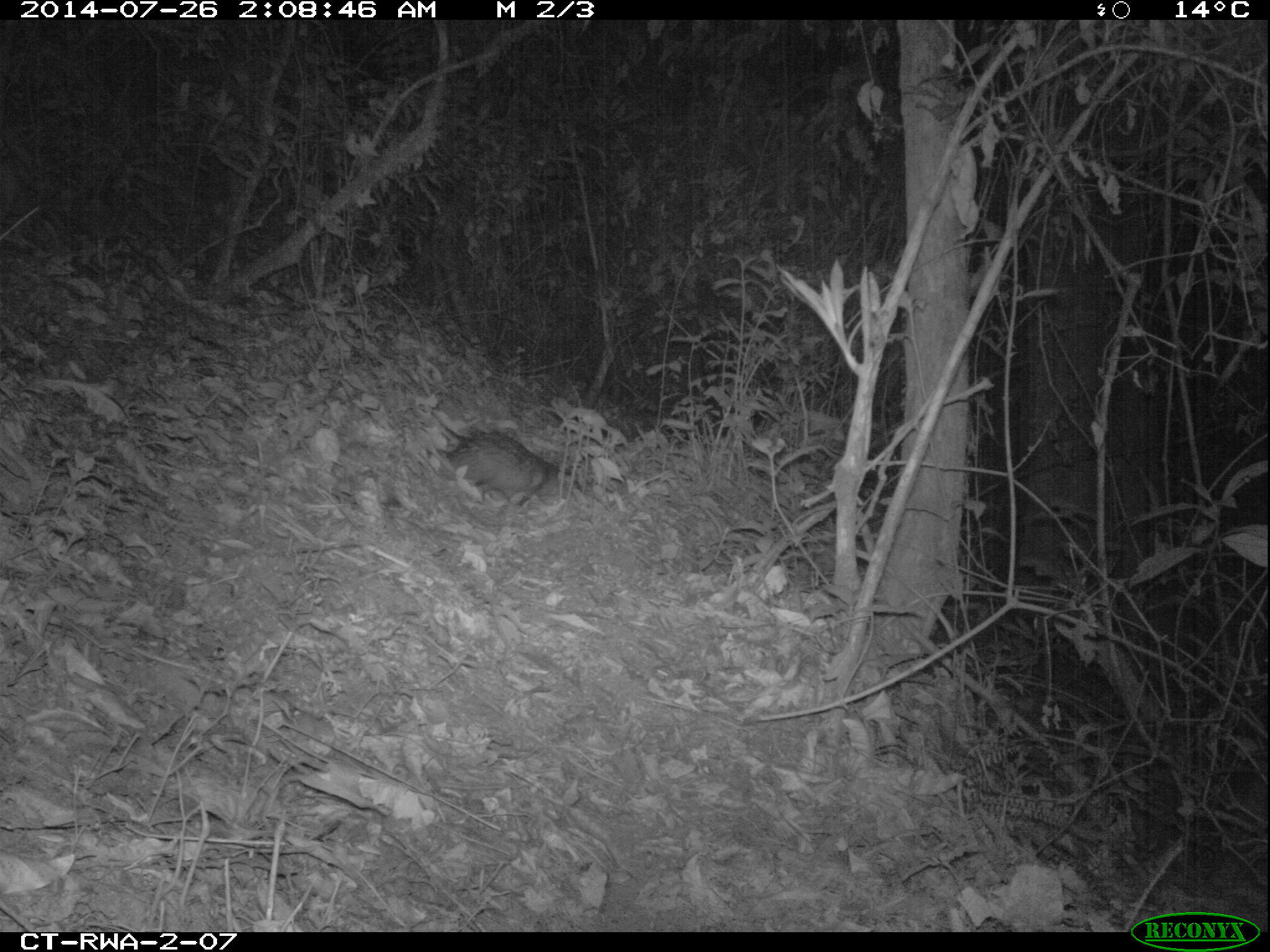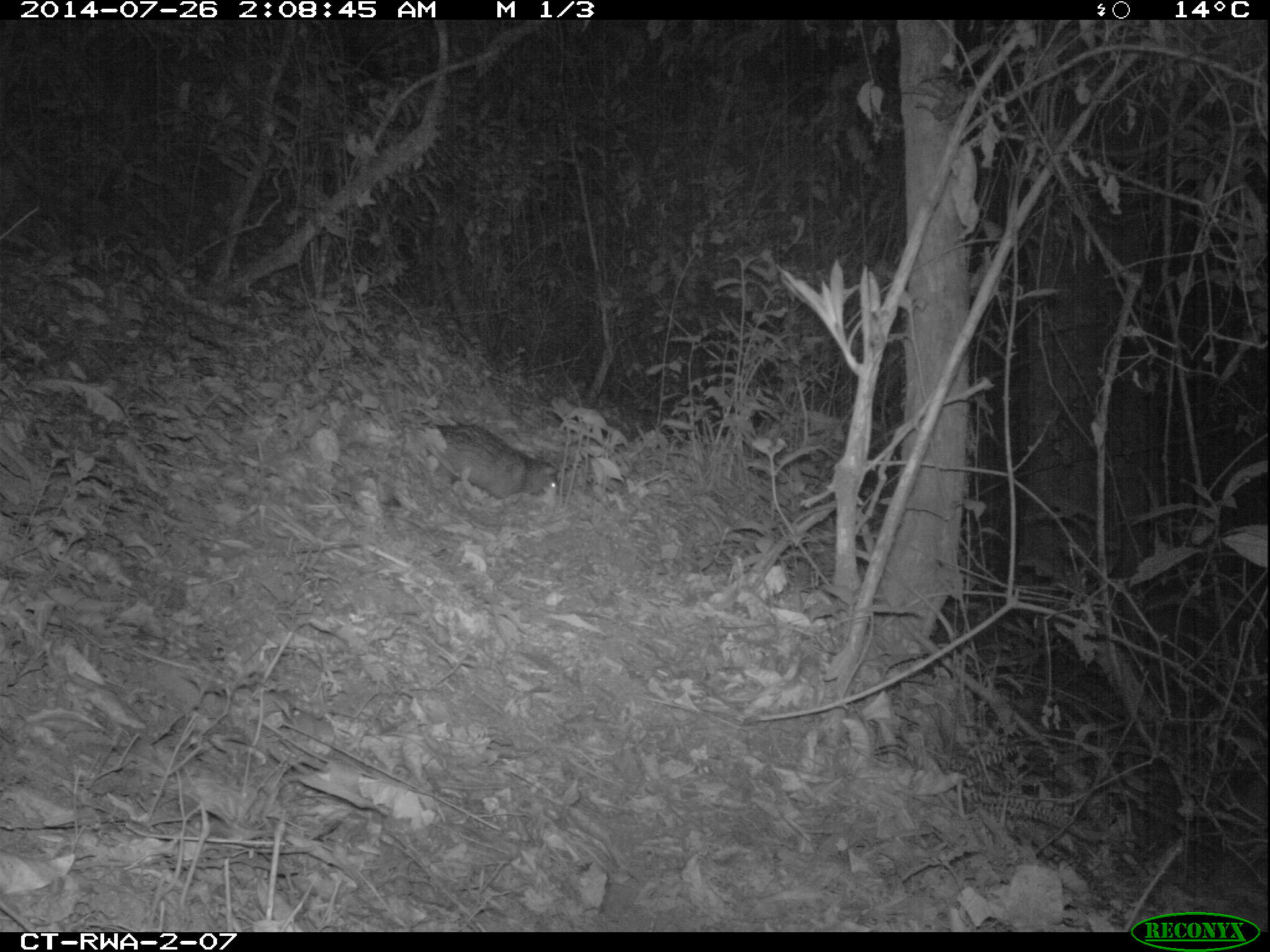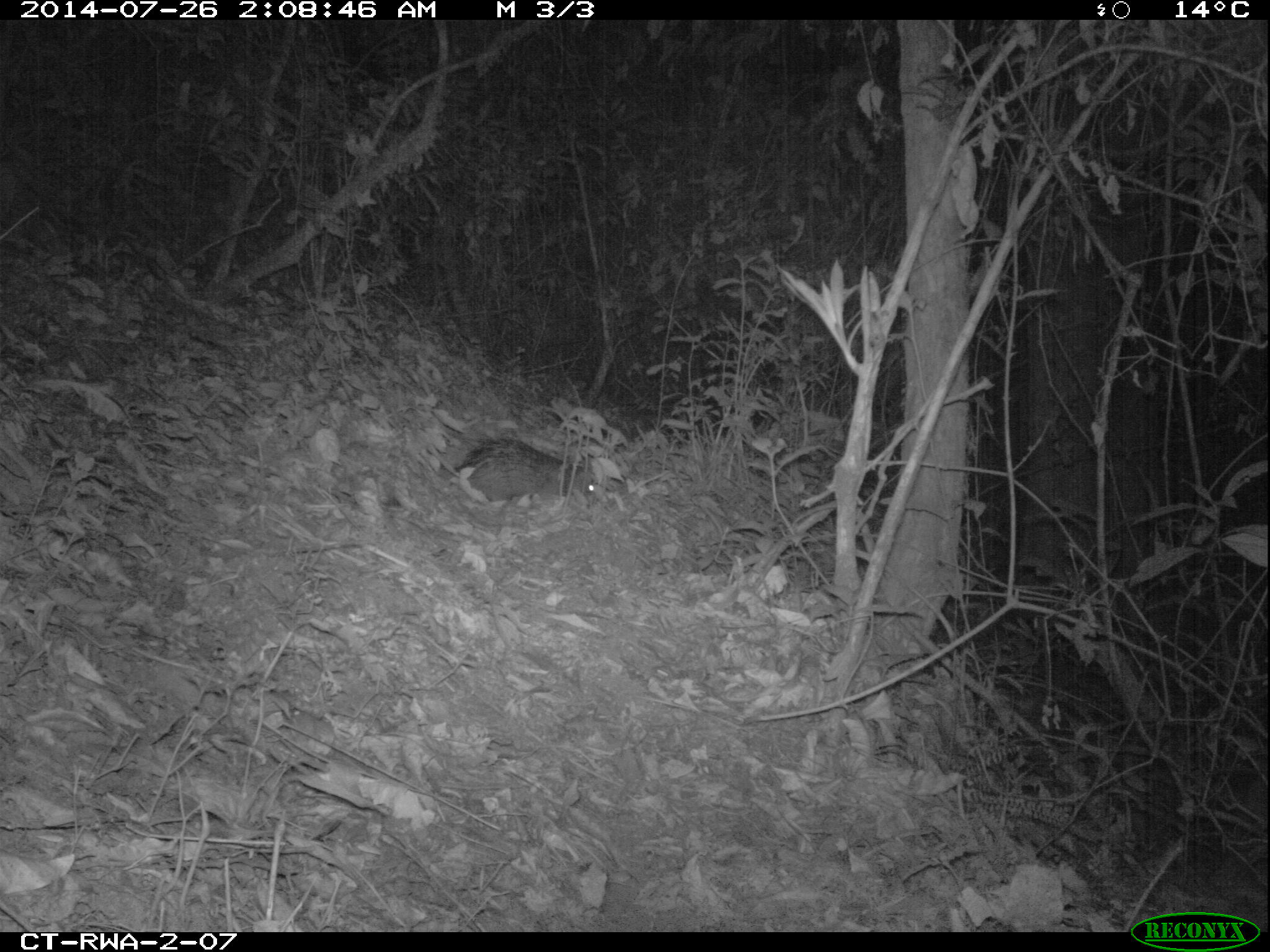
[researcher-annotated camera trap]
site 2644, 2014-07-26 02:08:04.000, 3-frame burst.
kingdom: Animalia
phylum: Chordata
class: Mammalia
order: Rodentia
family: Hystricidae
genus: Atherurus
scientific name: Atherurus africanus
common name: african brush-tailed porcupine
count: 1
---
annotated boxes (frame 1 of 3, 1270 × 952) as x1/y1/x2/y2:
atherurus africanus: 425/407/581/509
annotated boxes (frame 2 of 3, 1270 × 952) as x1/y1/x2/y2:
atherurus africanus: 416/414/567/507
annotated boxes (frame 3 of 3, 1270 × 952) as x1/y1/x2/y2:
atherurus africanus: 449/436/599/510